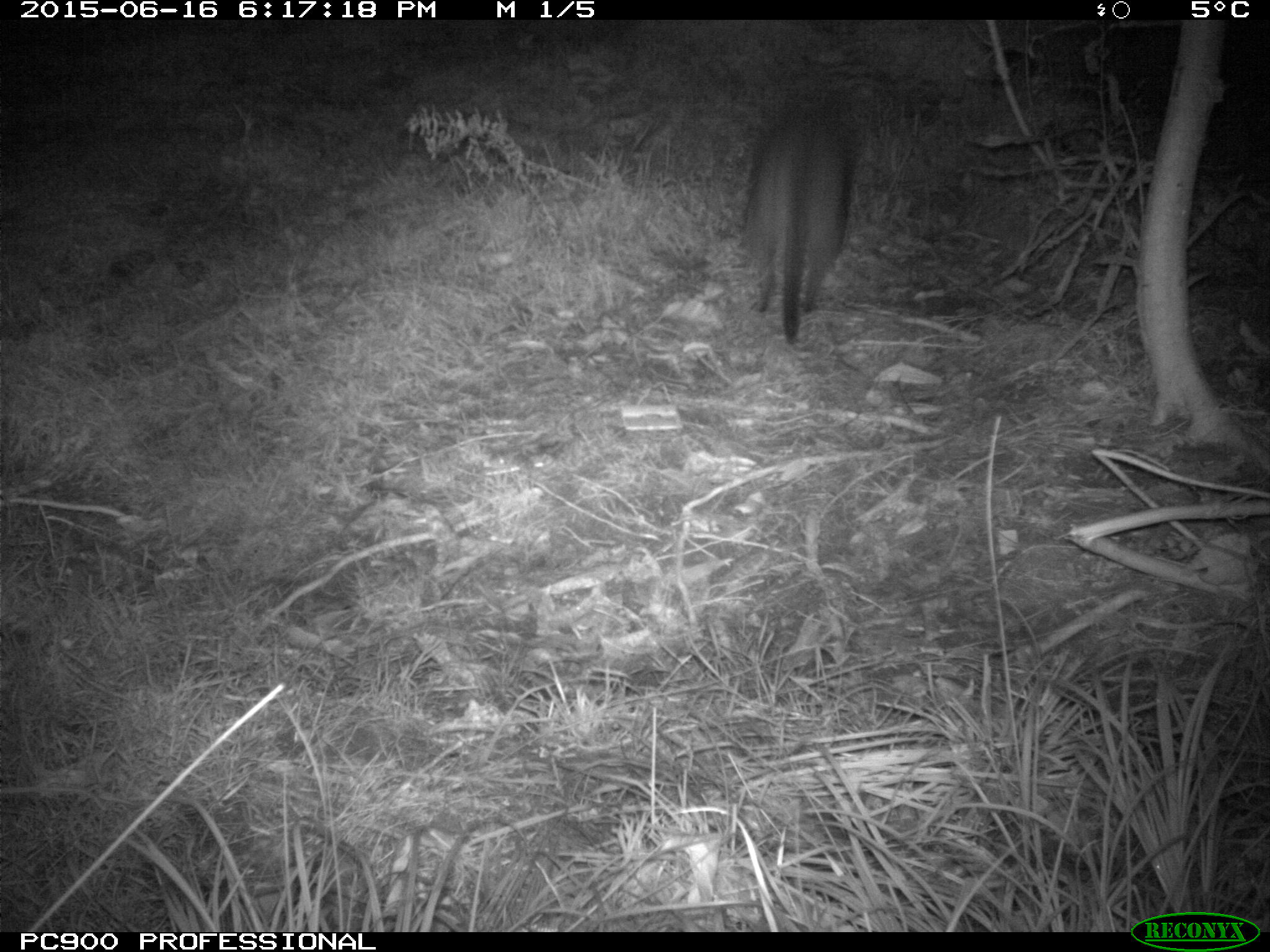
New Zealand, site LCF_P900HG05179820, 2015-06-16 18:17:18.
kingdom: Animalia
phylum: Chordata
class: Mammalia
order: Diprotodontia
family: Macropodidae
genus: Notamacropus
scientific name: Notamacropus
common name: wallaby